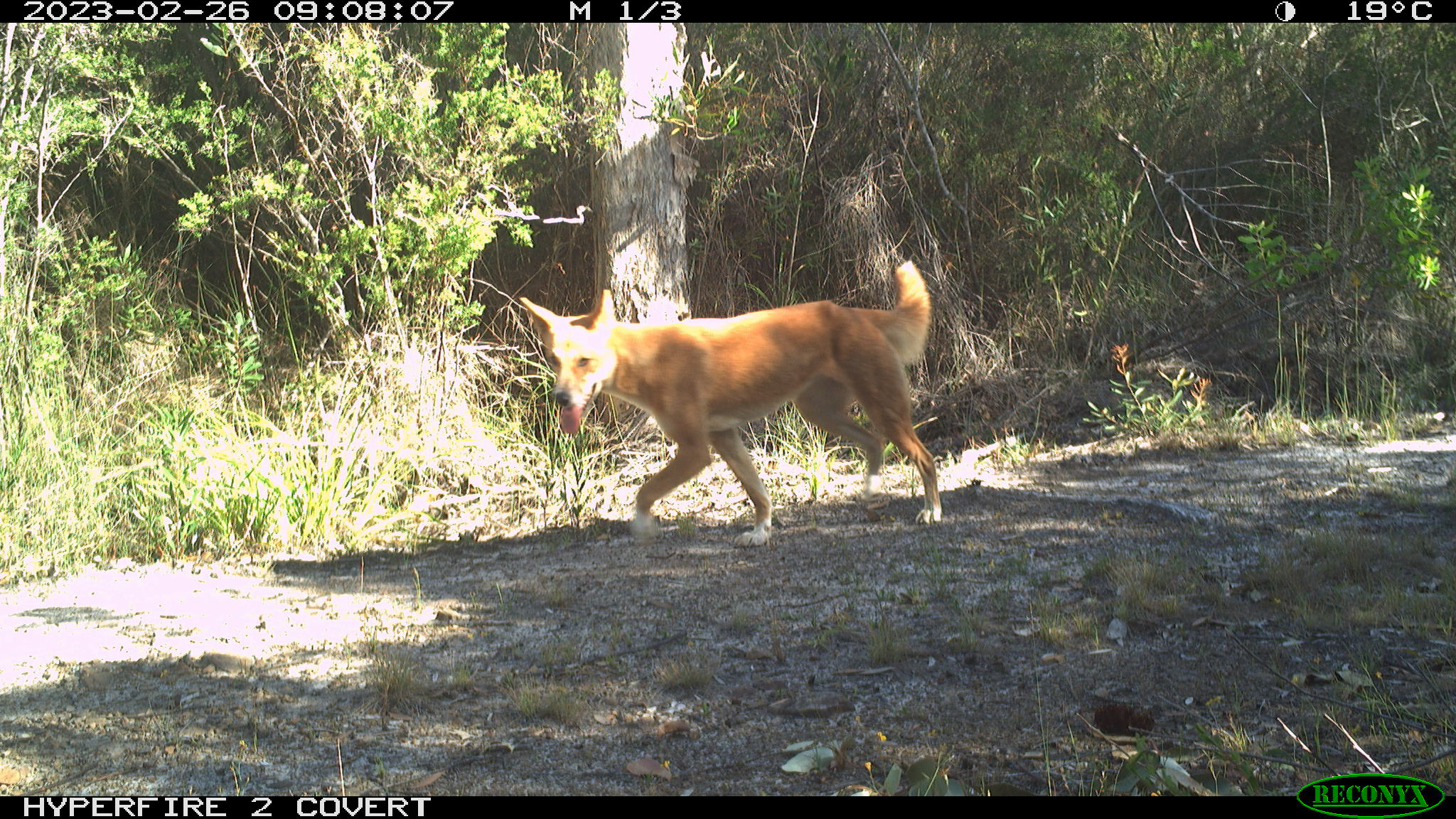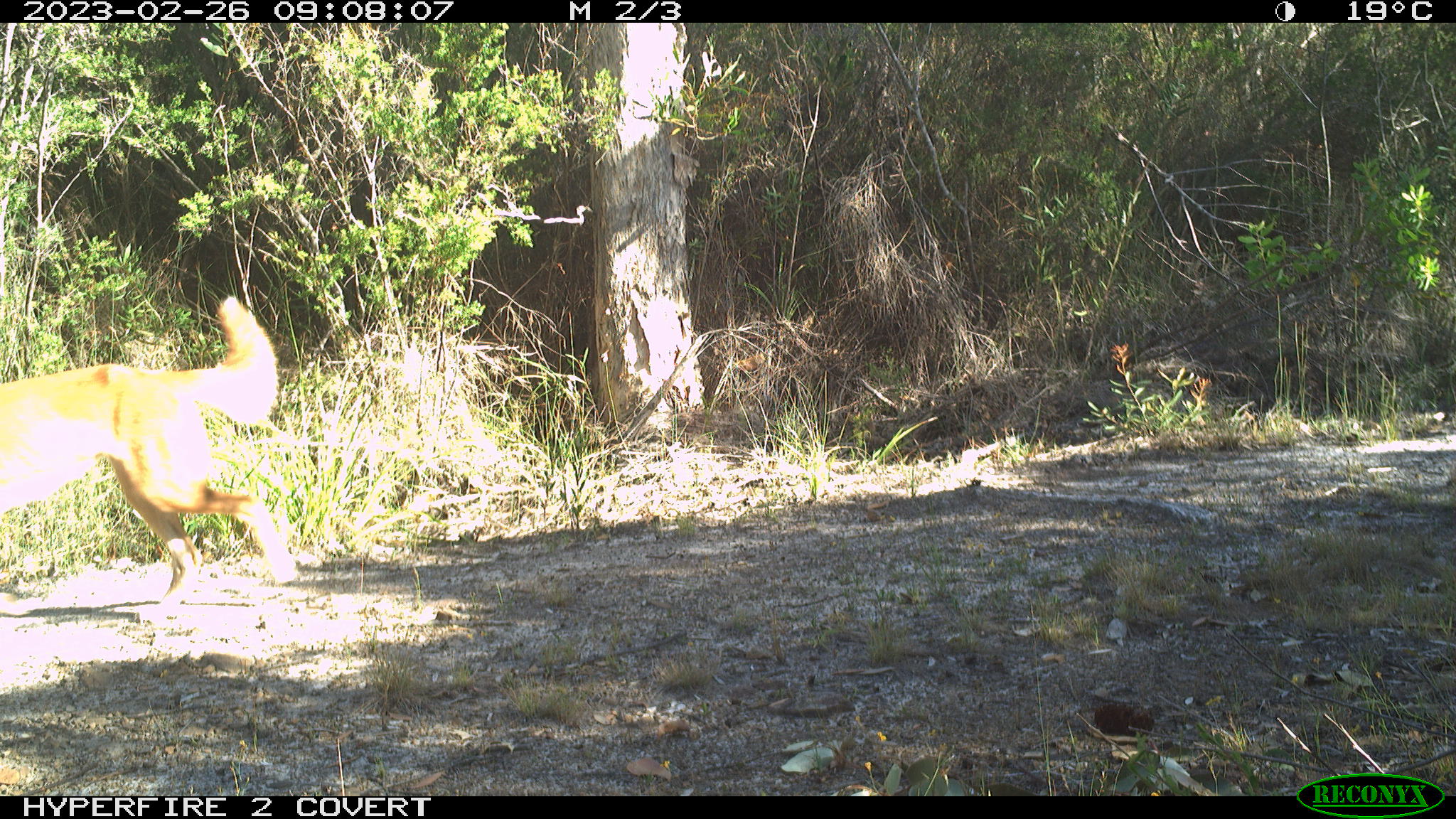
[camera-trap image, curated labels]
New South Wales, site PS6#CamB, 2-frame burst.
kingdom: Animalia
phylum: Chordata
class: Mammalia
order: Carnivora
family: Canidae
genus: Canis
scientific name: Canis familiaris dingo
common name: dingo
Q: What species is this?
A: Dingo (Canis familiaris dingo).